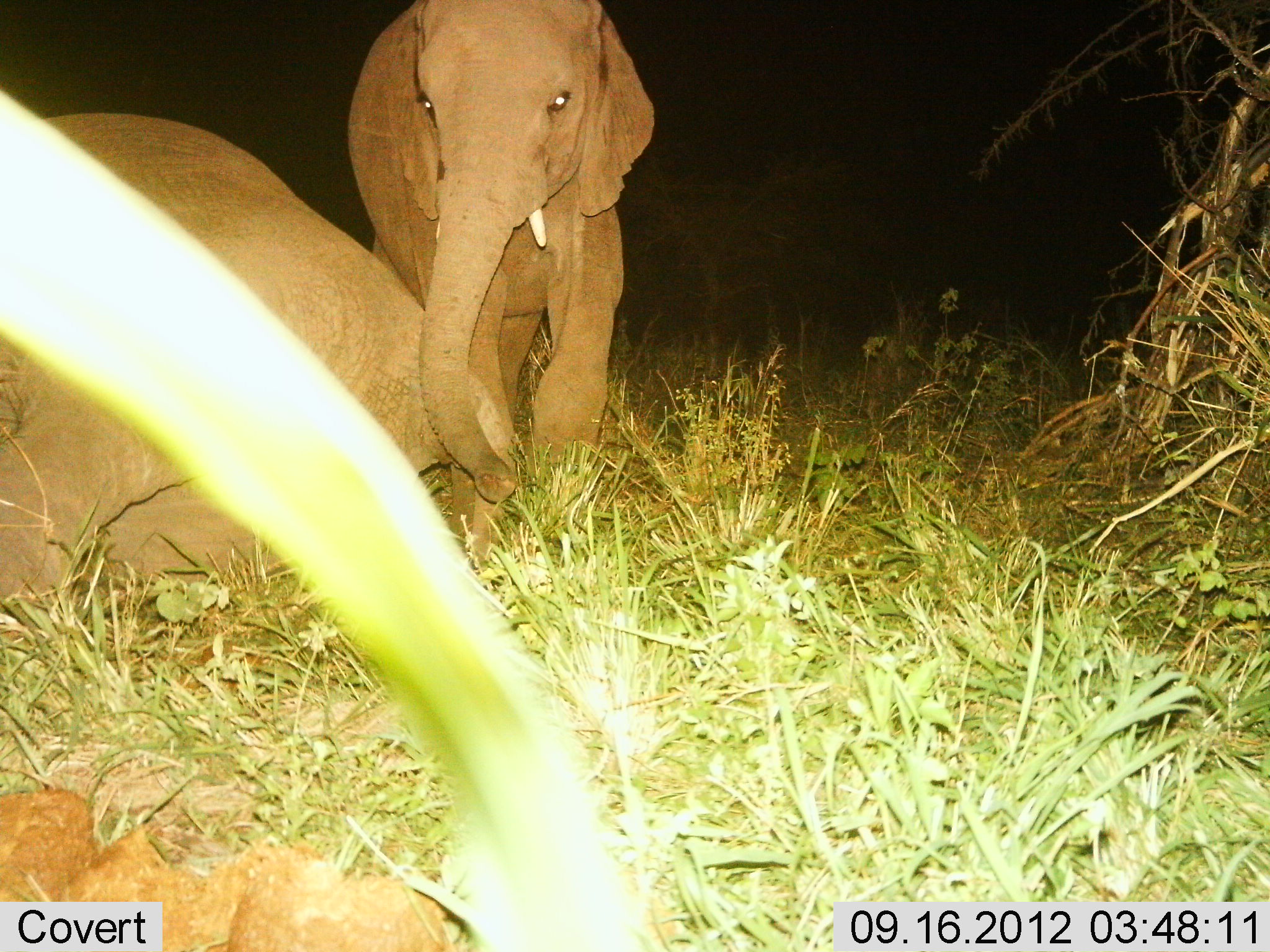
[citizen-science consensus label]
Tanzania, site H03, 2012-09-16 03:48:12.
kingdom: Animalia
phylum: Chordata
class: Mammalia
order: Proboscidea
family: Elephantidae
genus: Loxodonta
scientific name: Loxodonta africana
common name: african bush elephant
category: elephant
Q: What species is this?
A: Elephant (african bush elephant) (Loxodonta africana).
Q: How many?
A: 2.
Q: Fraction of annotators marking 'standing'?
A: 70%.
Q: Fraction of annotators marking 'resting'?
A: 90%.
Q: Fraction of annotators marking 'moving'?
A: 10%.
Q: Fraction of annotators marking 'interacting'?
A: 10%.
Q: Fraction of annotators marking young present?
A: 50%.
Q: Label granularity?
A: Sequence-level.